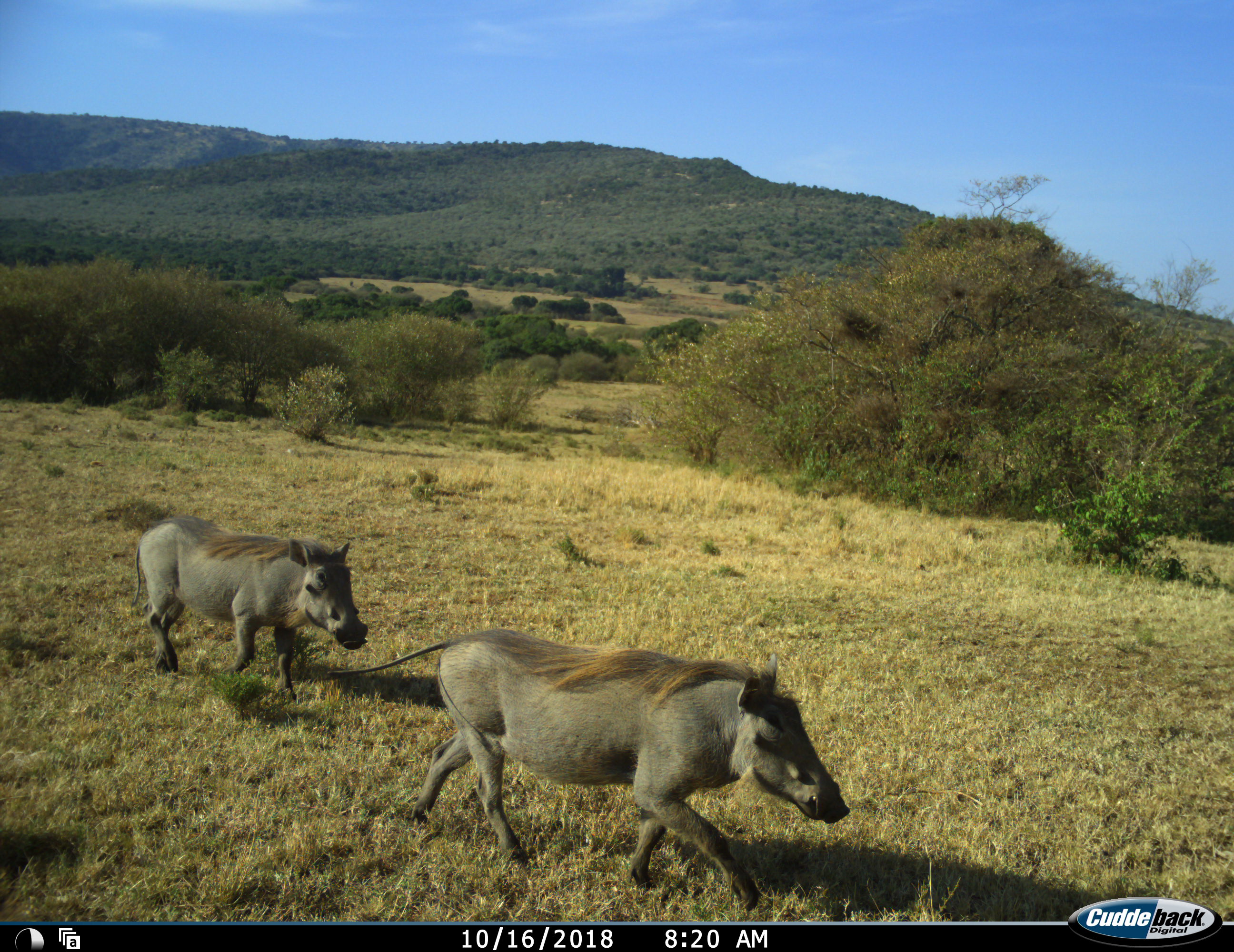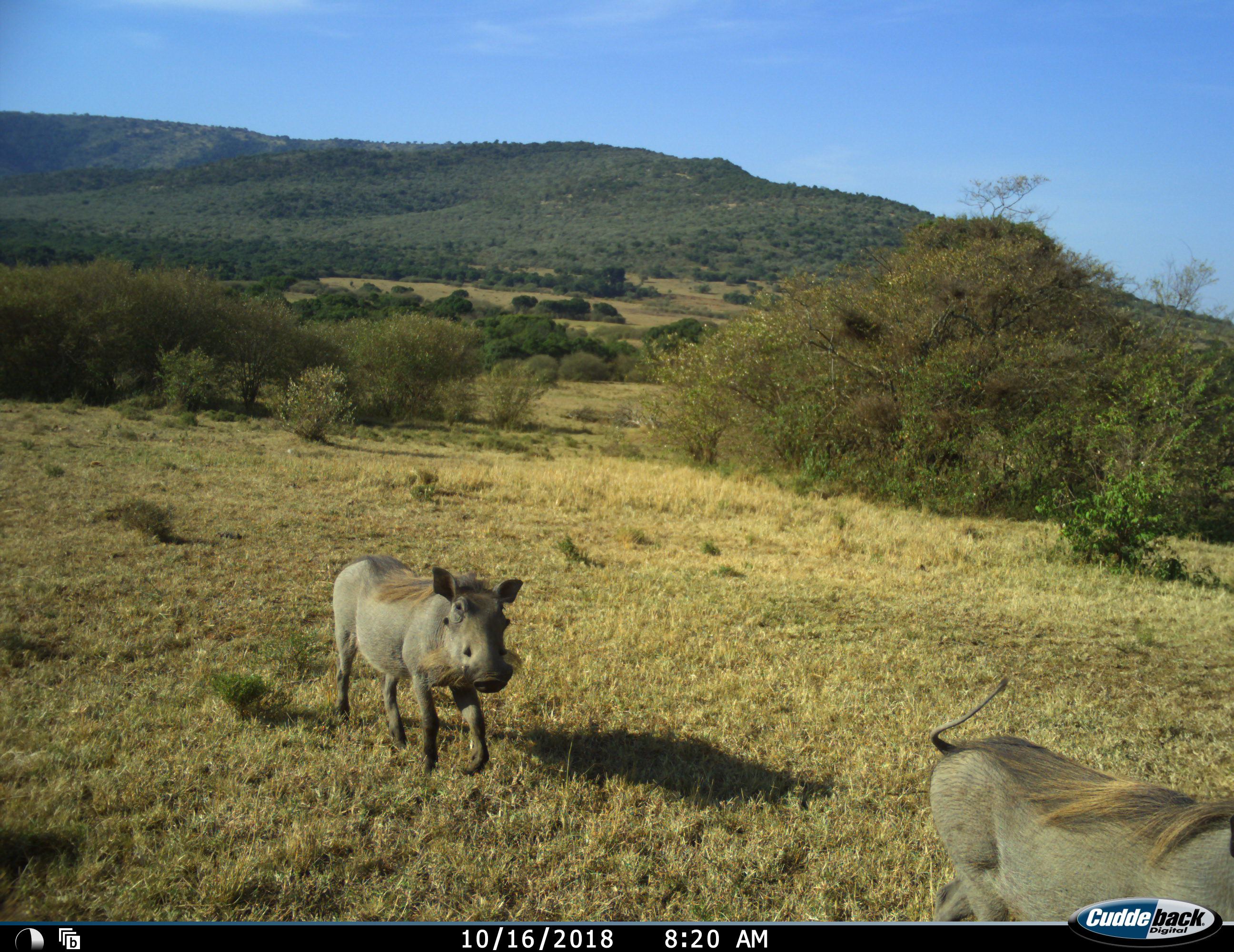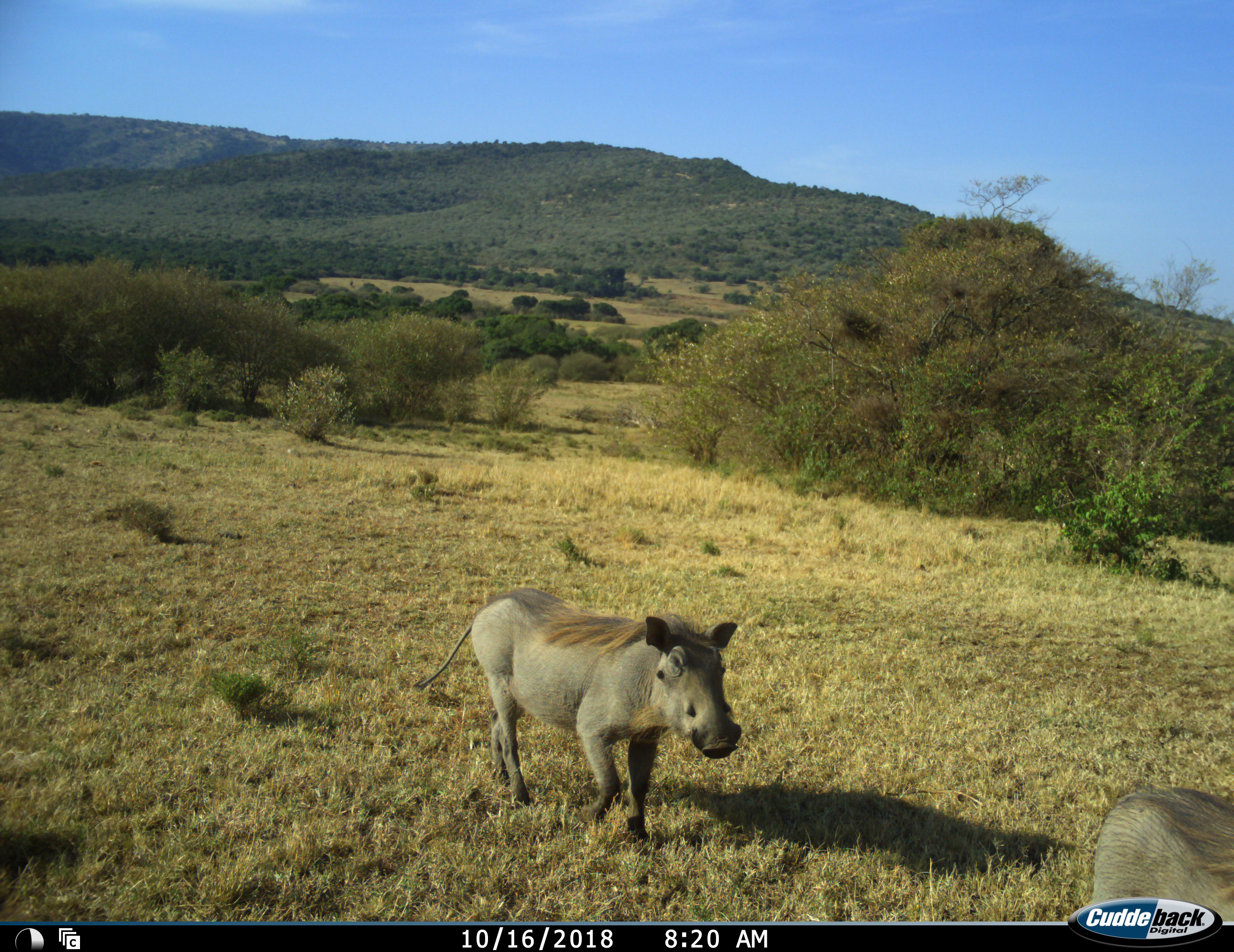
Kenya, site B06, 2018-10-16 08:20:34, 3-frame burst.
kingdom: Animalia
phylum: Chordata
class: Mammalia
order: Artiodactyla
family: Suidae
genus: Phacochoerus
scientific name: Phacochoerus africanus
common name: warthog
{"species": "warthog (Phacochoerus africanus)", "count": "2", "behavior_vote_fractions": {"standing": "0%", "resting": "0%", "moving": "100%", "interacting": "0%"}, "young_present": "0%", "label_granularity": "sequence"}